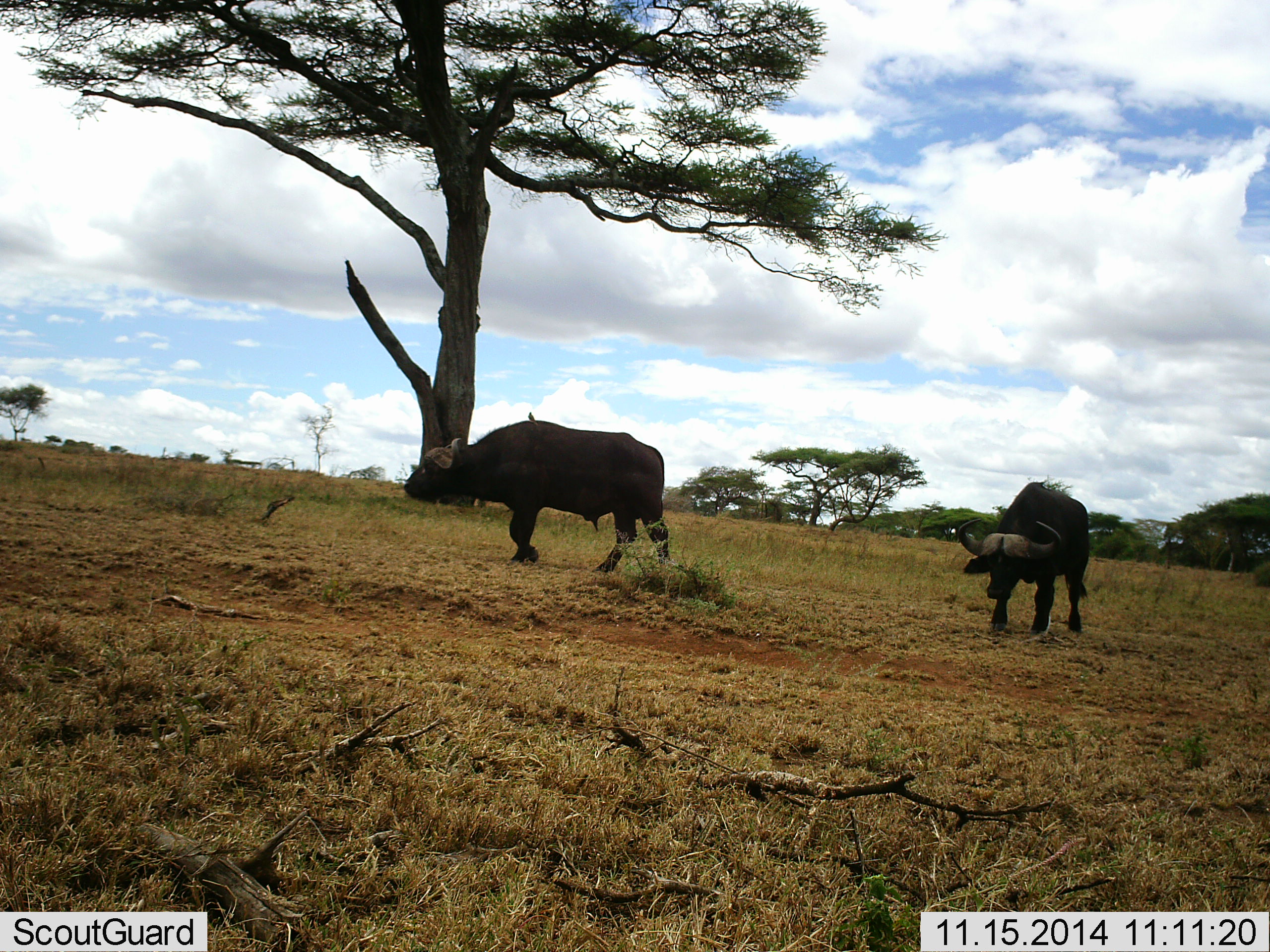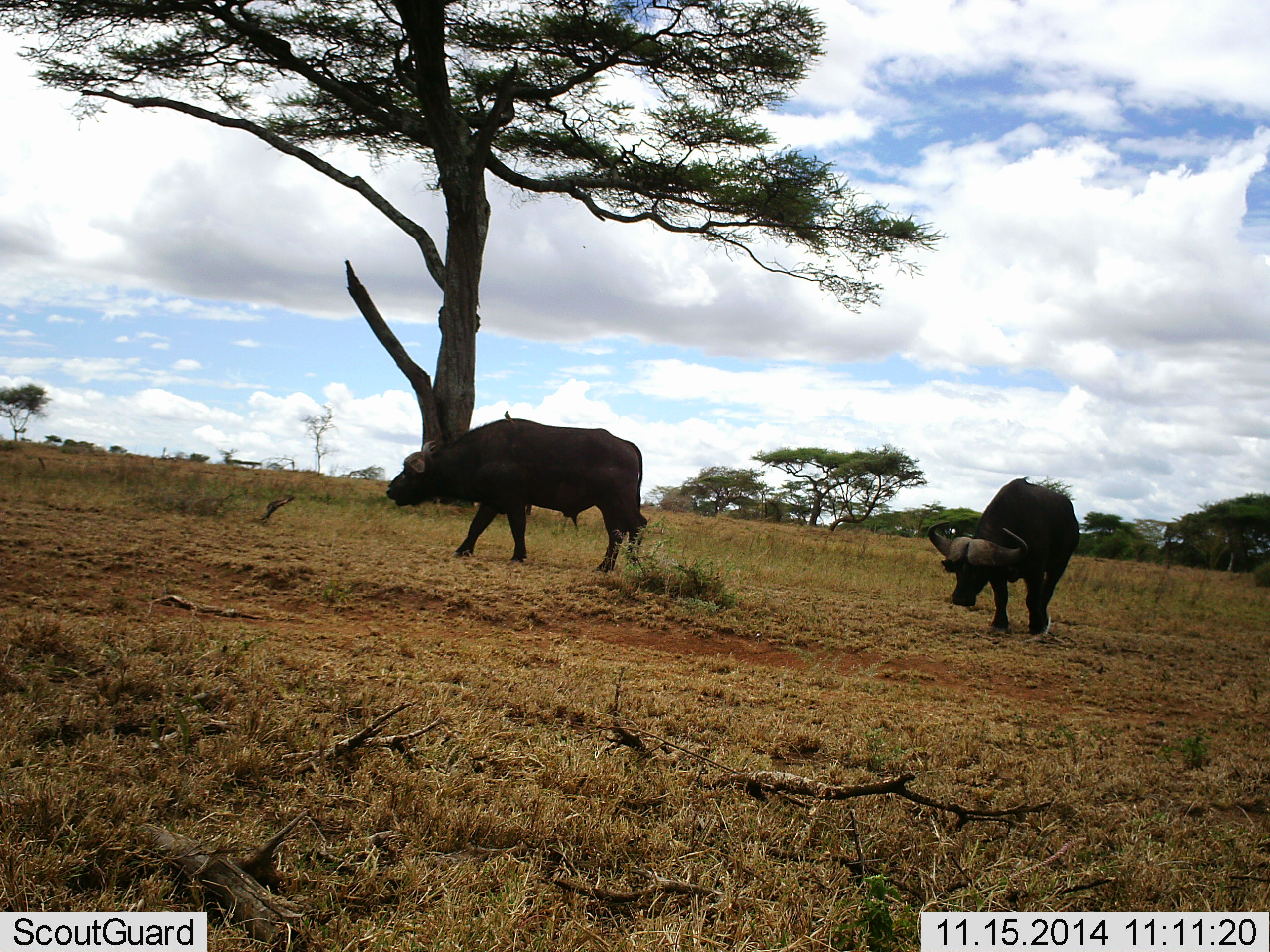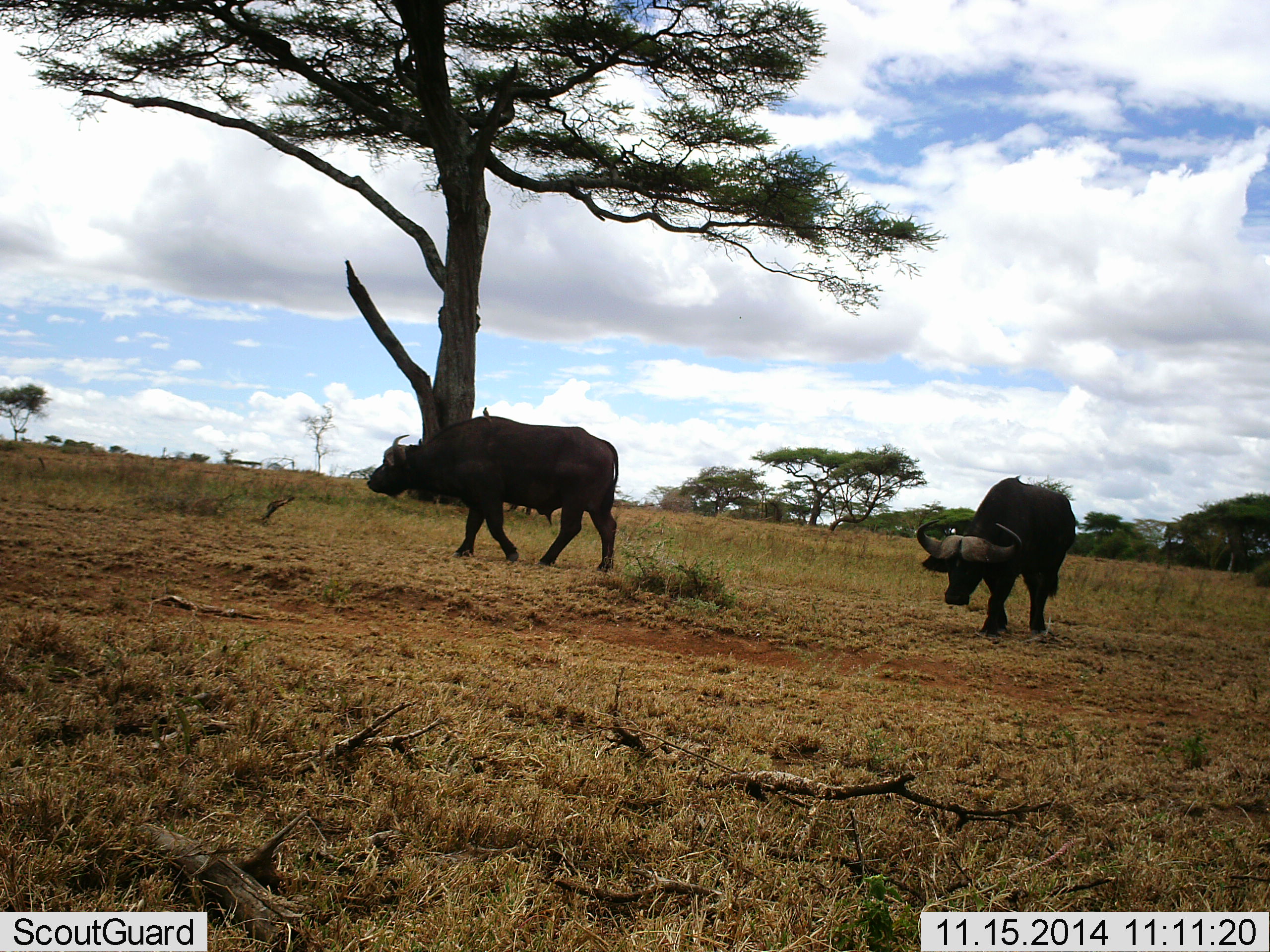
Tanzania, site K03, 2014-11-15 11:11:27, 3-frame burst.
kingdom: Animalia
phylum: Chordata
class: Mammalia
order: Artiodactyla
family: Bovidae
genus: Syncerus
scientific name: Syncerus caffer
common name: cape buffalo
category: buffalo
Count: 2.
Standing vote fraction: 18%.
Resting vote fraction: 0%.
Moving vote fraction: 73%.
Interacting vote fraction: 0%.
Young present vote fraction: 0%.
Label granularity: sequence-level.